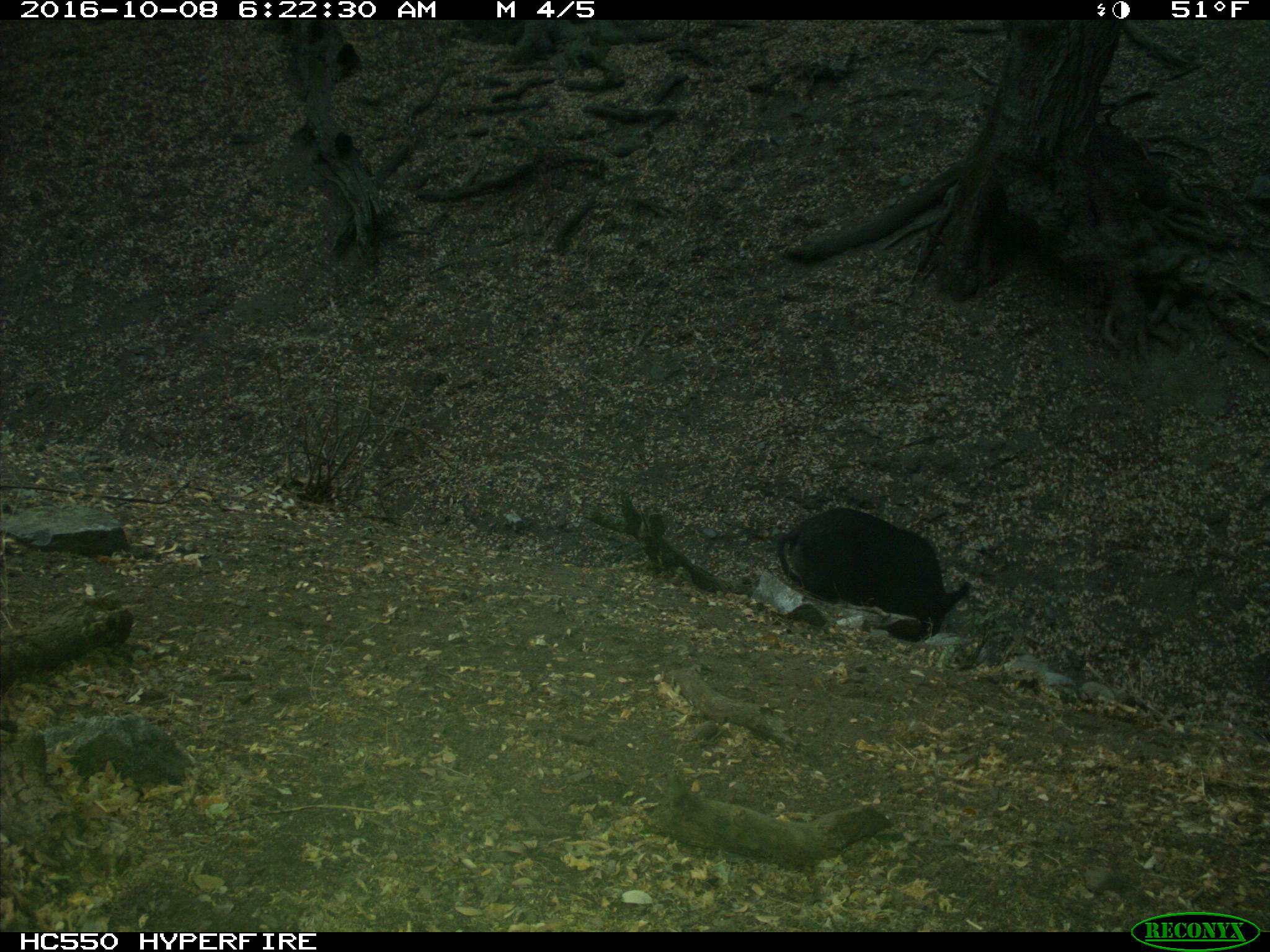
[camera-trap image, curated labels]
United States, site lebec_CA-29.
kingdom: Animalia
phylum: Chordata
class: Mammalia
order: Artiodactyla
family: Suidae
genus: Sus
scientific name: Sus scrofa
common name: wild boar